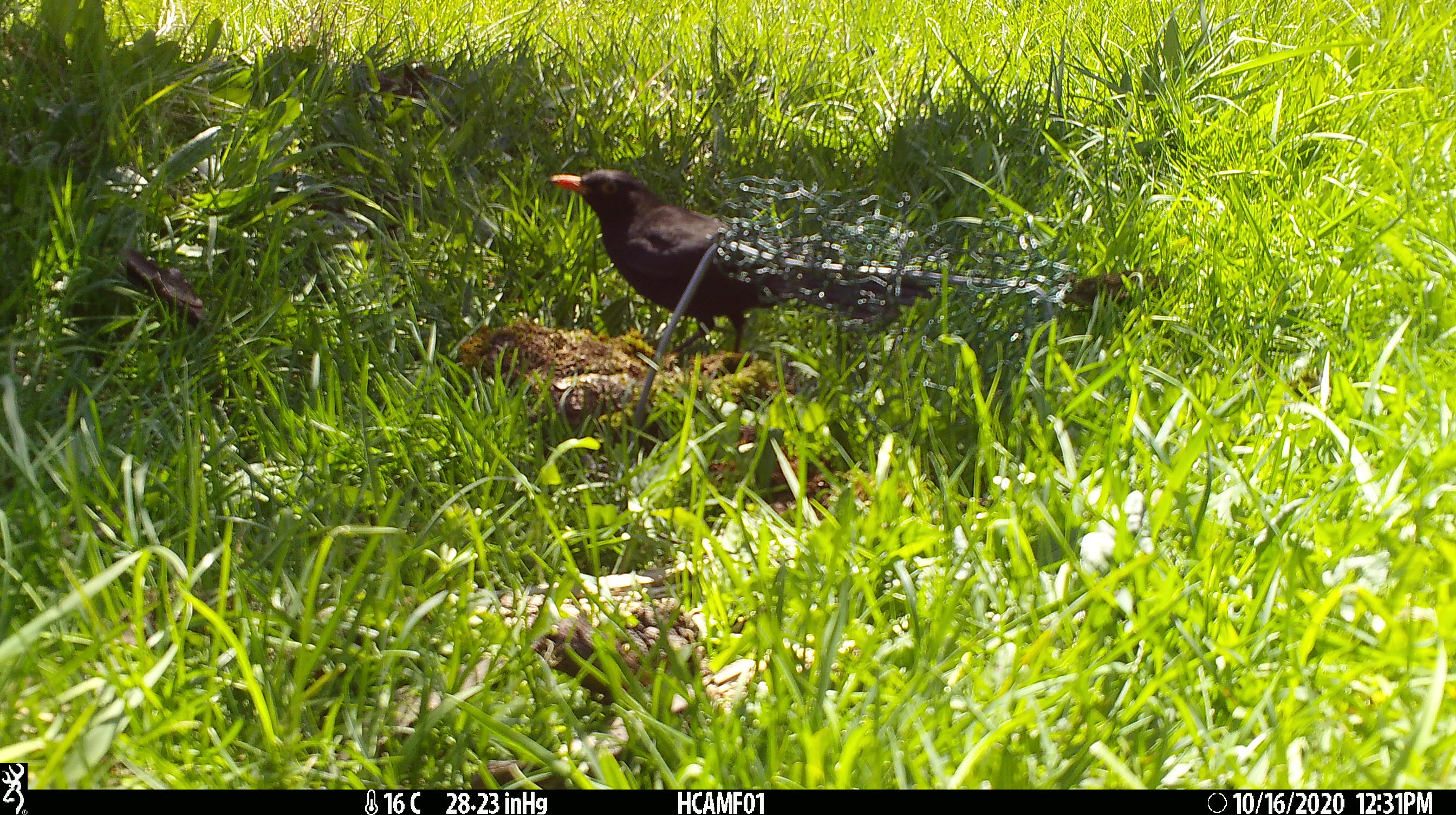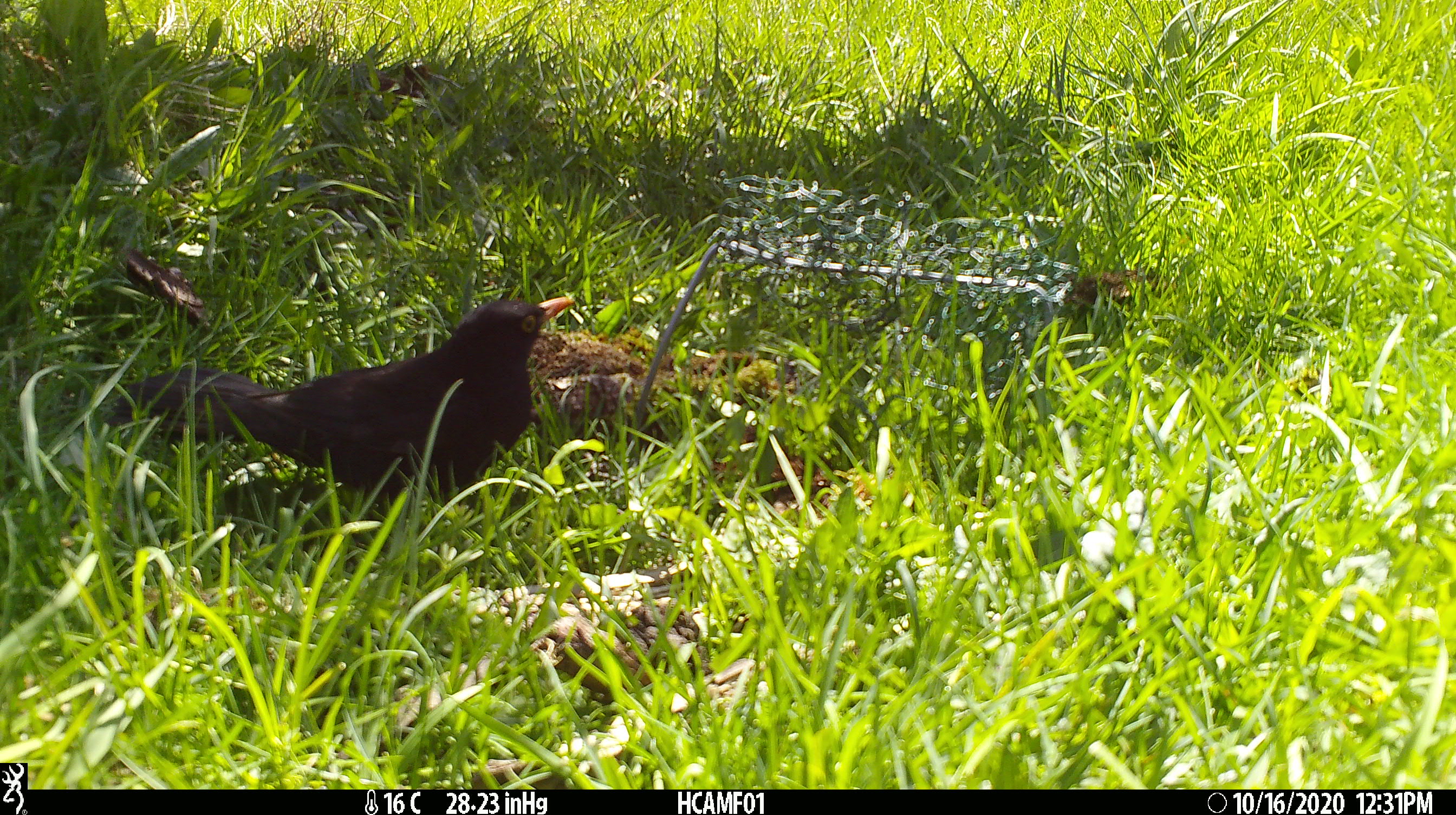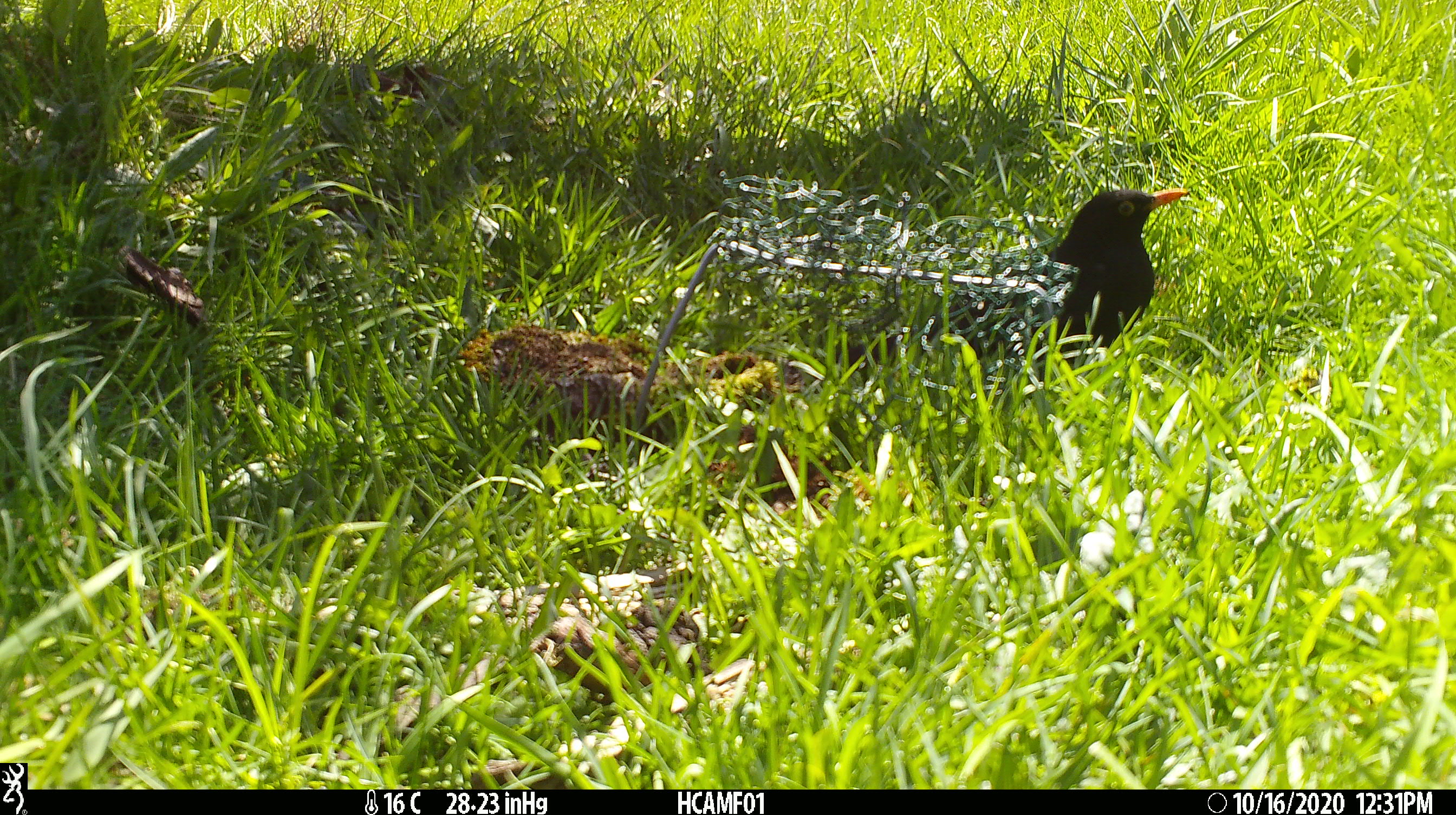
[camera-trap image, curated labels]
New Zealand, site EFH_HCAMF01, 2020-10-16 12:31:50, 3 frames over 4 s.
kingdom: Animalia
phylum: Chordata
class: Aves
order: Passeriformes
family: Turdidae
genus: Turdus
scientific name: Turdus merula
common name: eurasian blackbird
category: blackbird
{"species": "blackbird (eurasian blackbird) (Turdus merula)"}